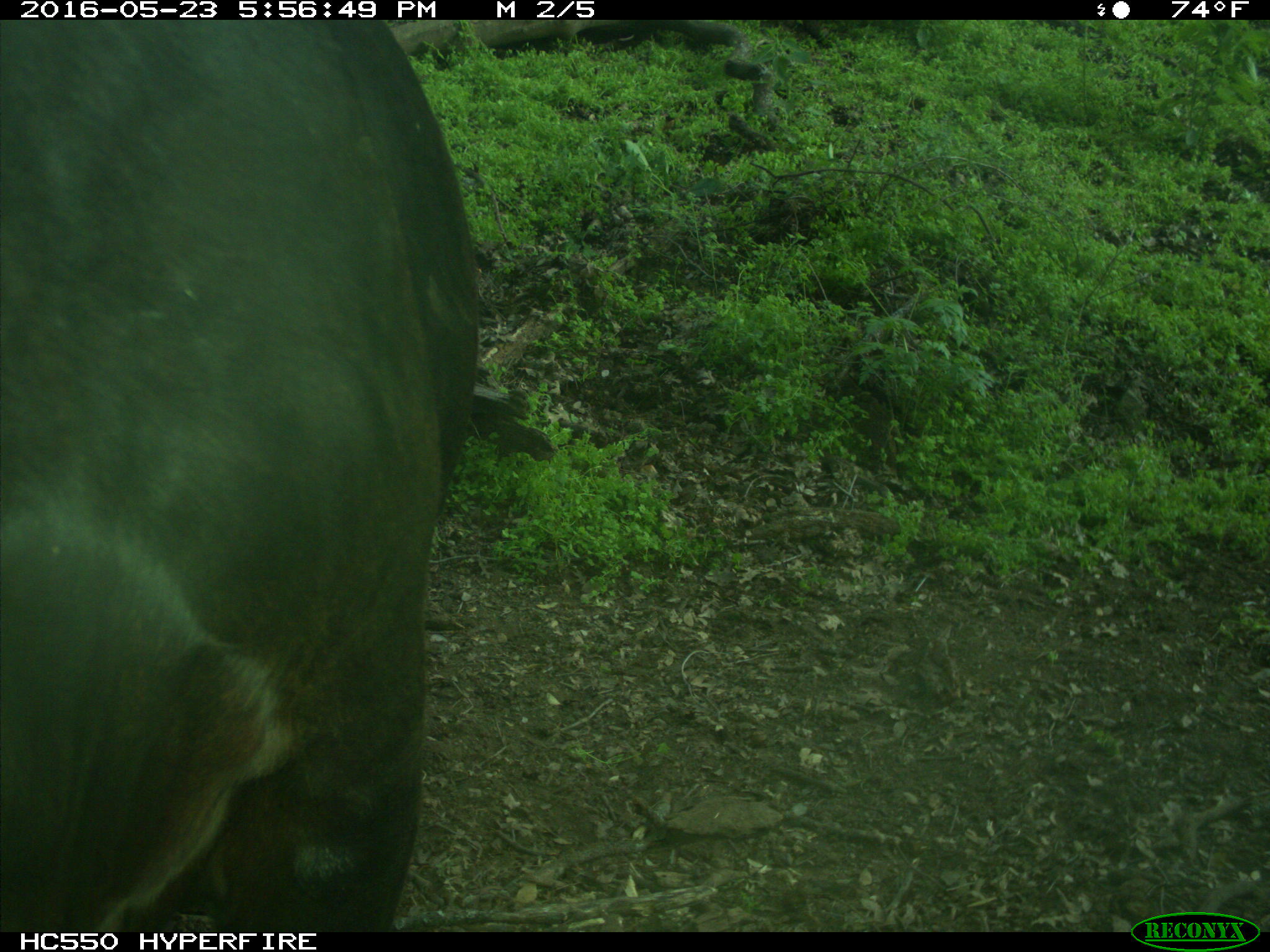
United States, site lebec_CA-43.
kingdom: Animalia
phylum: Chordata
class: Mammalia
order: Artiodactyla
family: Bovidae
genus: Bos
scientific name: Bos taurus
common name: domestic cow